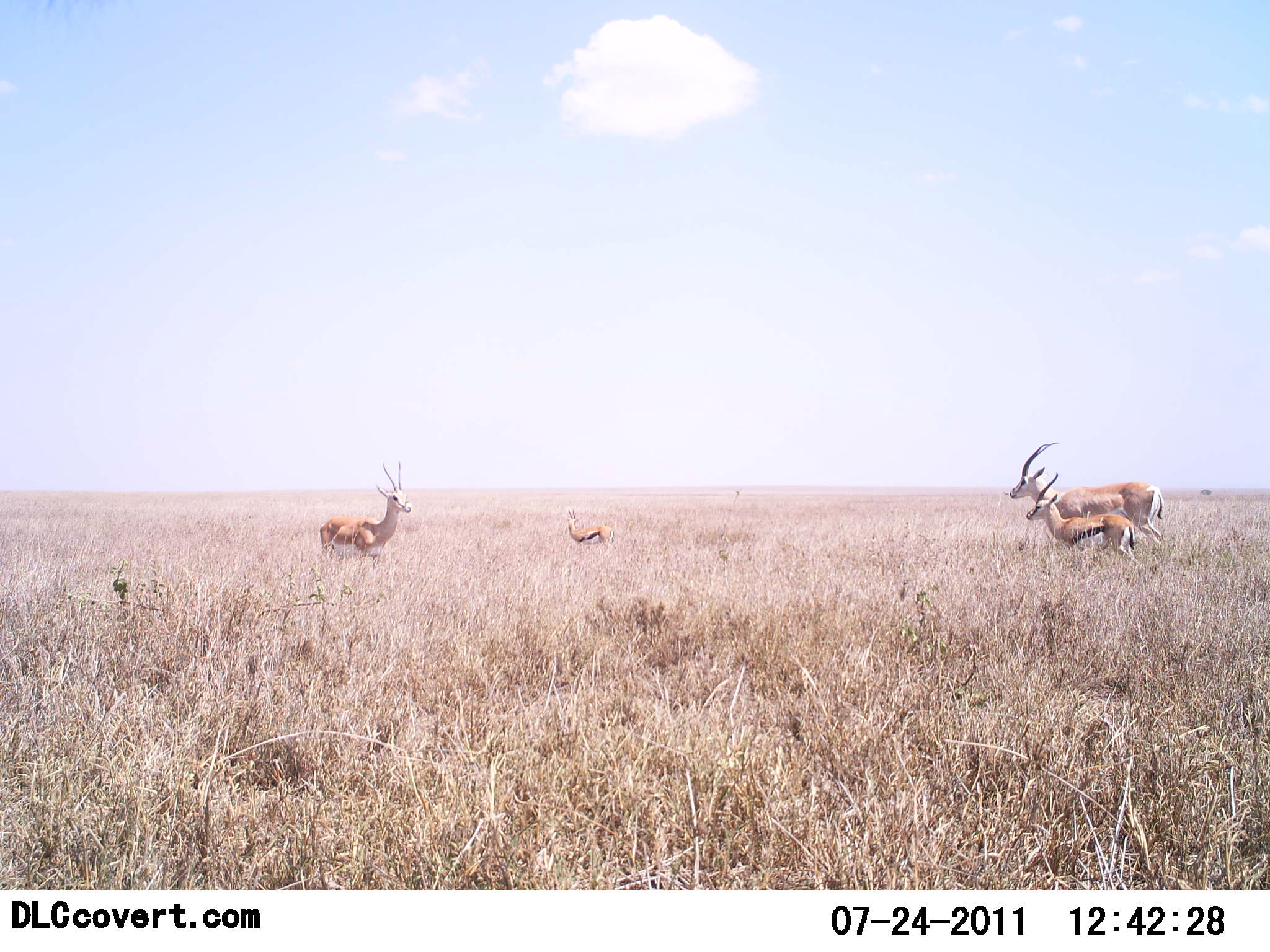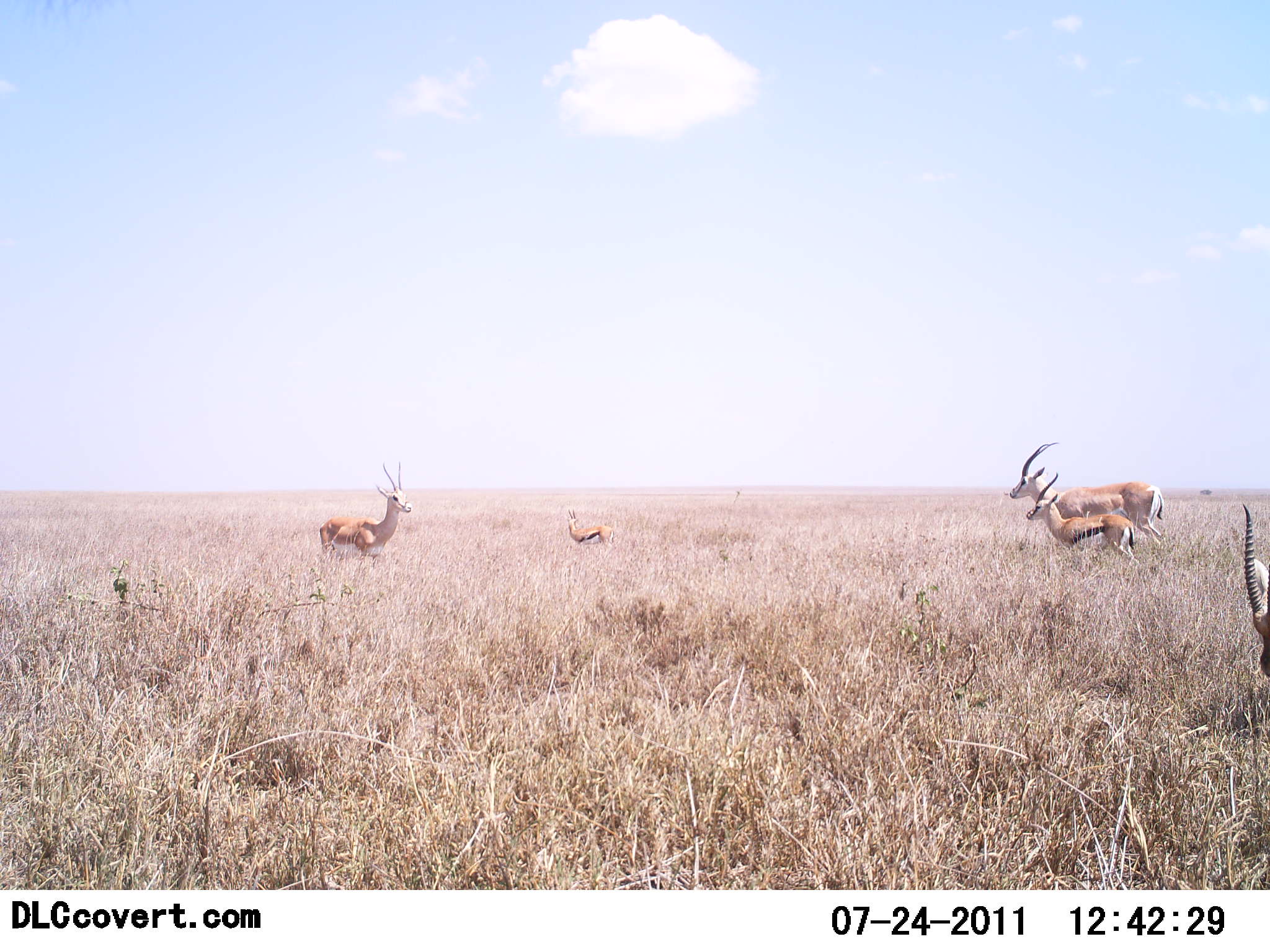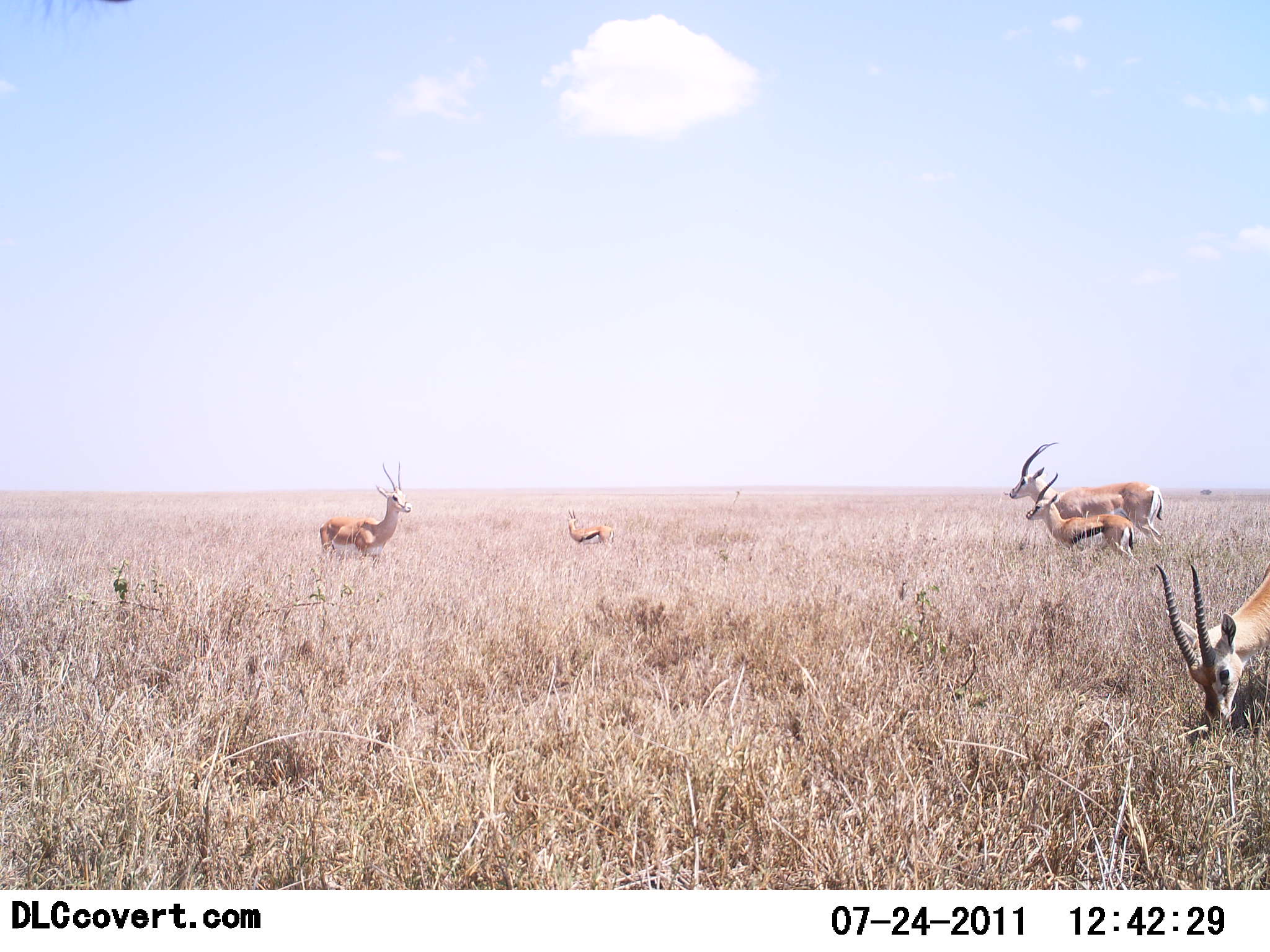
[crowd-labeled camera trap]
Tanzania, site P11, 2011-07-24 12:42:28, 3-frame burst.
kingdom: Animalia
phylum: Chordata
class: Mammalia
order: Artiodactyla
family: Bovidae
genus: Eudorcas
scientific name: Eudorcas thomsonii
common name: thomson's gazelle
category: gazellethomsons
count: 5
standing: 95%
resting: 0%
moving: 16%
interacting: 0%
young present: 11%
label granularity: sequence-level